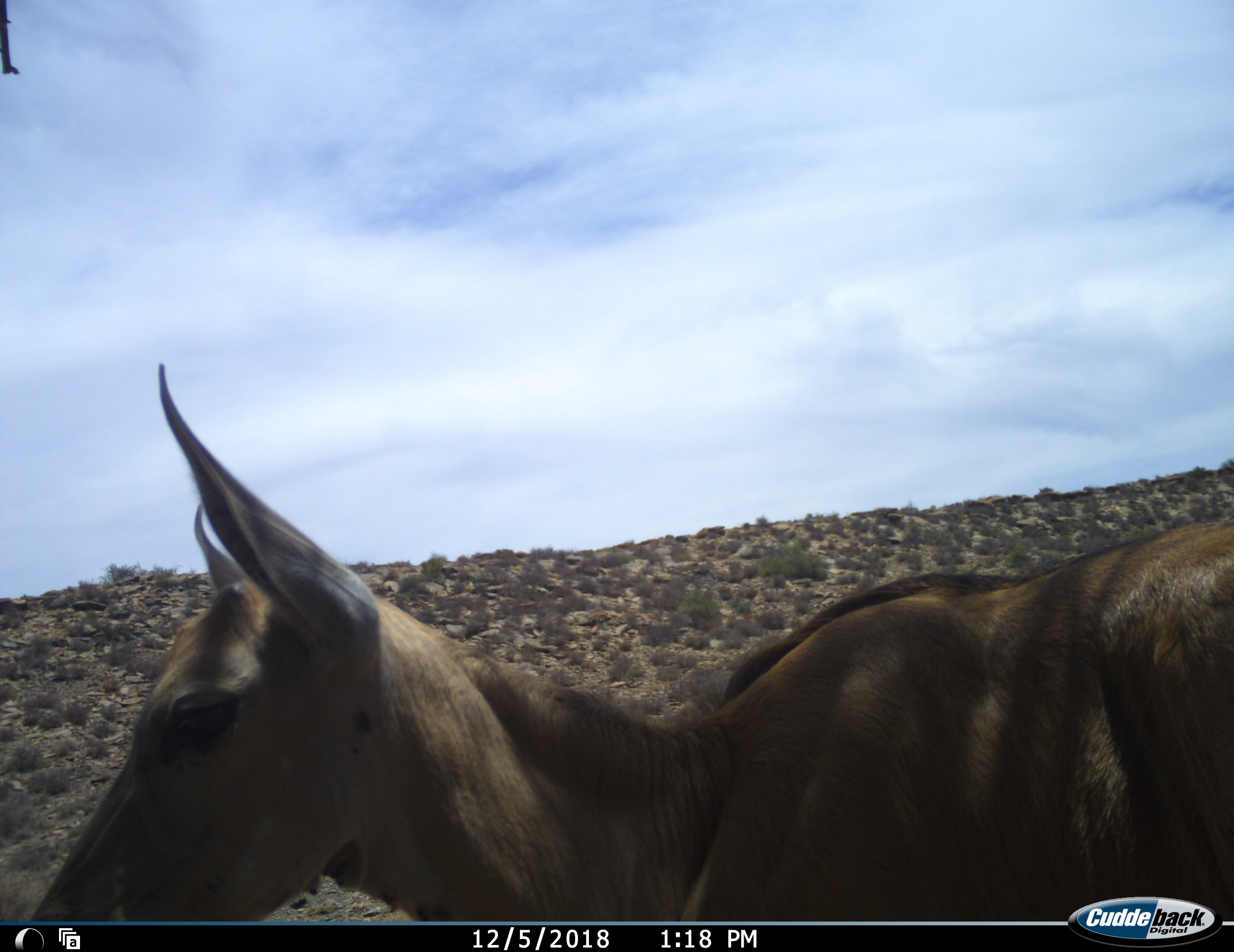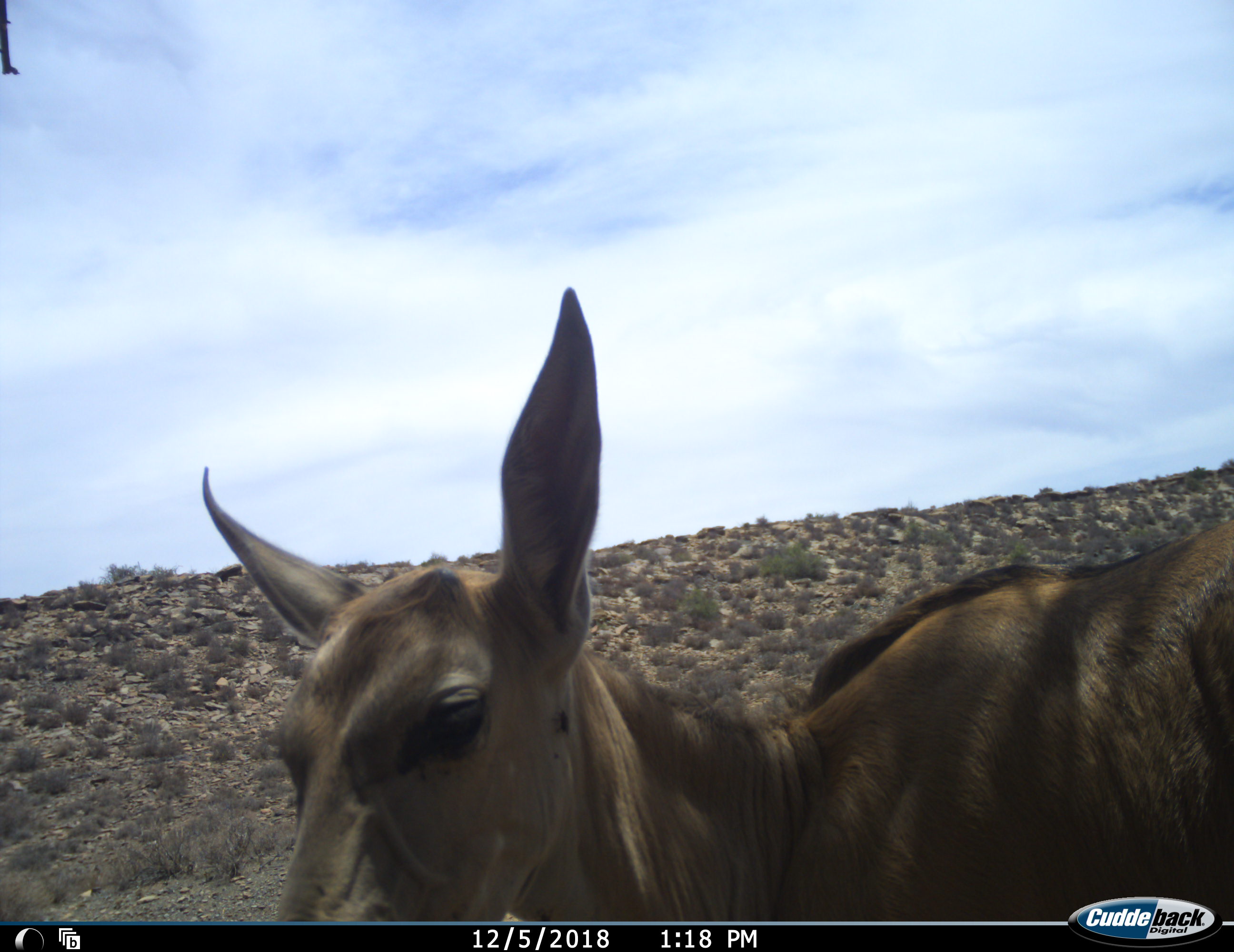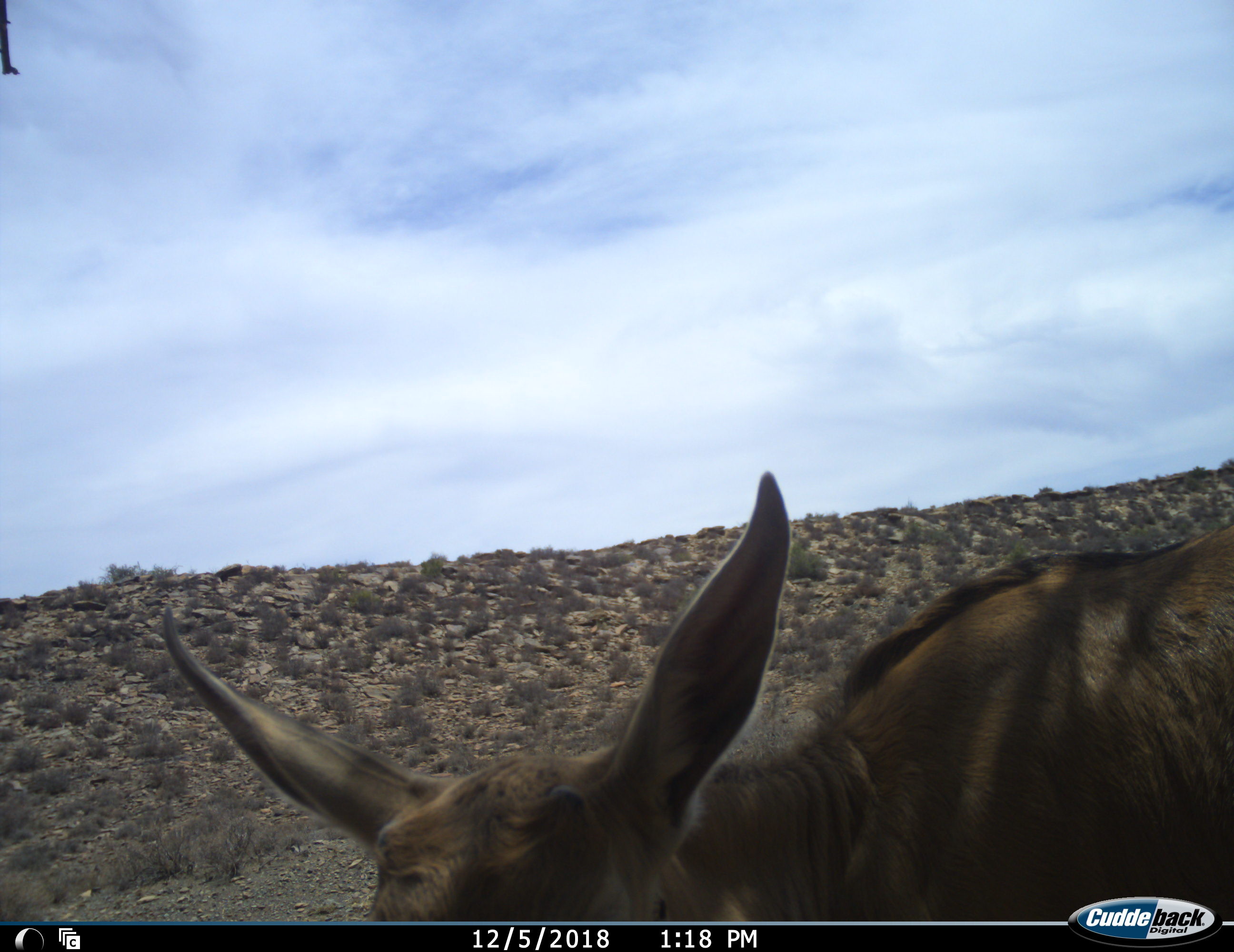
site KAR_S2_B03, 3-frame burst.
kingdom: Animalia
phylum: Chordata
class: Mammalia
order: Artiodactyla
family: Bovidae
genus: Tragelaphus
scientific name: Tragelaphus oryx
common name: eland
Eland (Tragelaphus oryx), count 1. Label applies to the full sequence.